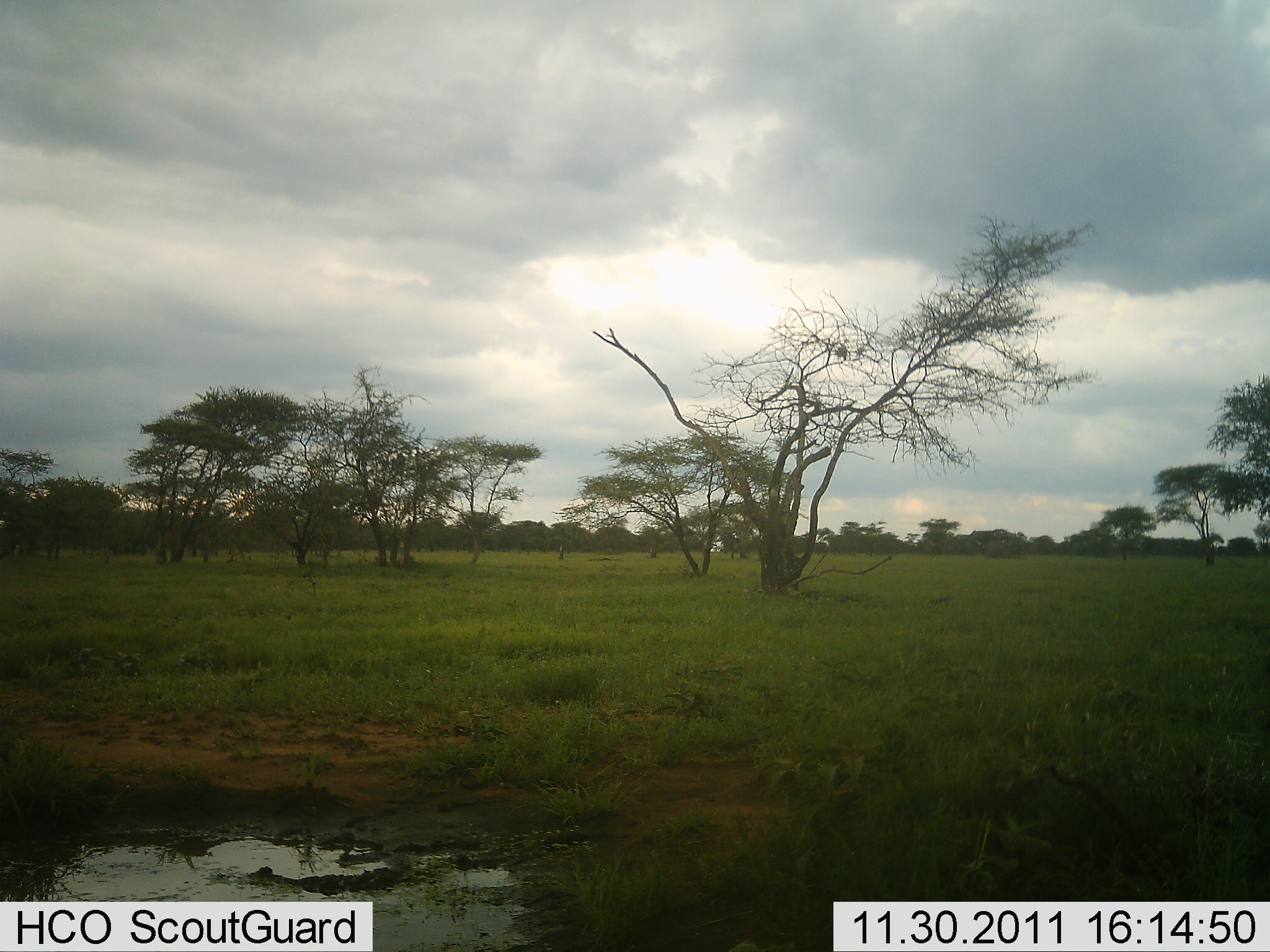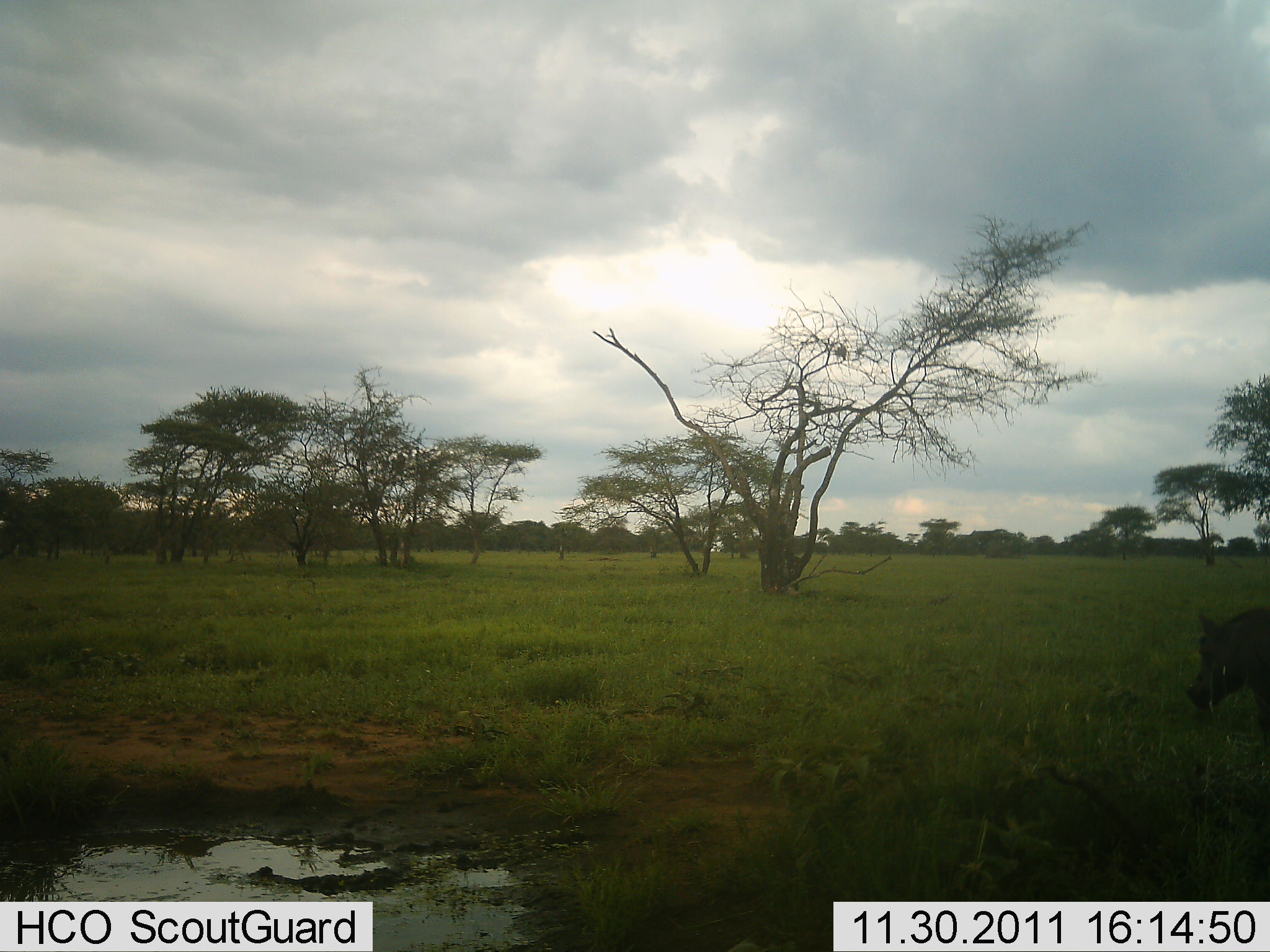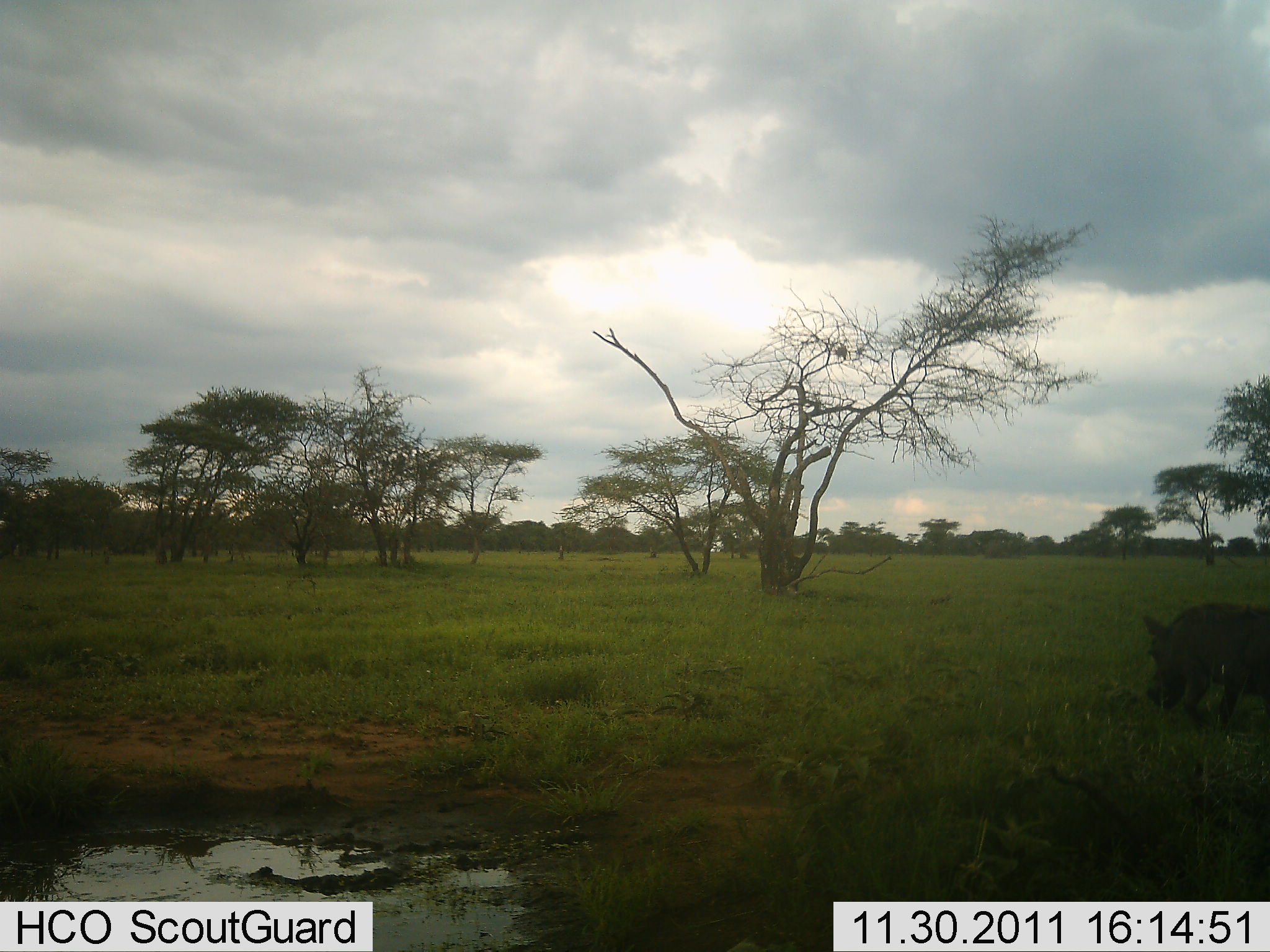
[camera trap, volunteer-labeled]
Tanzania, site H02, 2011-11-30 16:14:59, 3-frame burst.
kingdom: Animalia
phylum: Chordata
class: Mammalia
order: Artiodactyla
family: Suidae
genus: Phacochoerus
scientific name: Phacochoerus africanus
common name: warthog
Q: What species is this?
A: Warthog (Phacochoerus africanus).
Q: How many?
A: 1.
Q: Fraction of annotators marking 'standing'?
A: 8%.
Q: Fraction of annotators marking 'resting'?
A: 0%.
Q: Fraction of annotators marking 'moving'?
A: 92%.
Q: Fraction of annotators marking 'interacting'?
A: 0%.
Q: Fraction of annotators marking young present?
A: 0%.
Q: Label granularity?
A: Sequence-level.